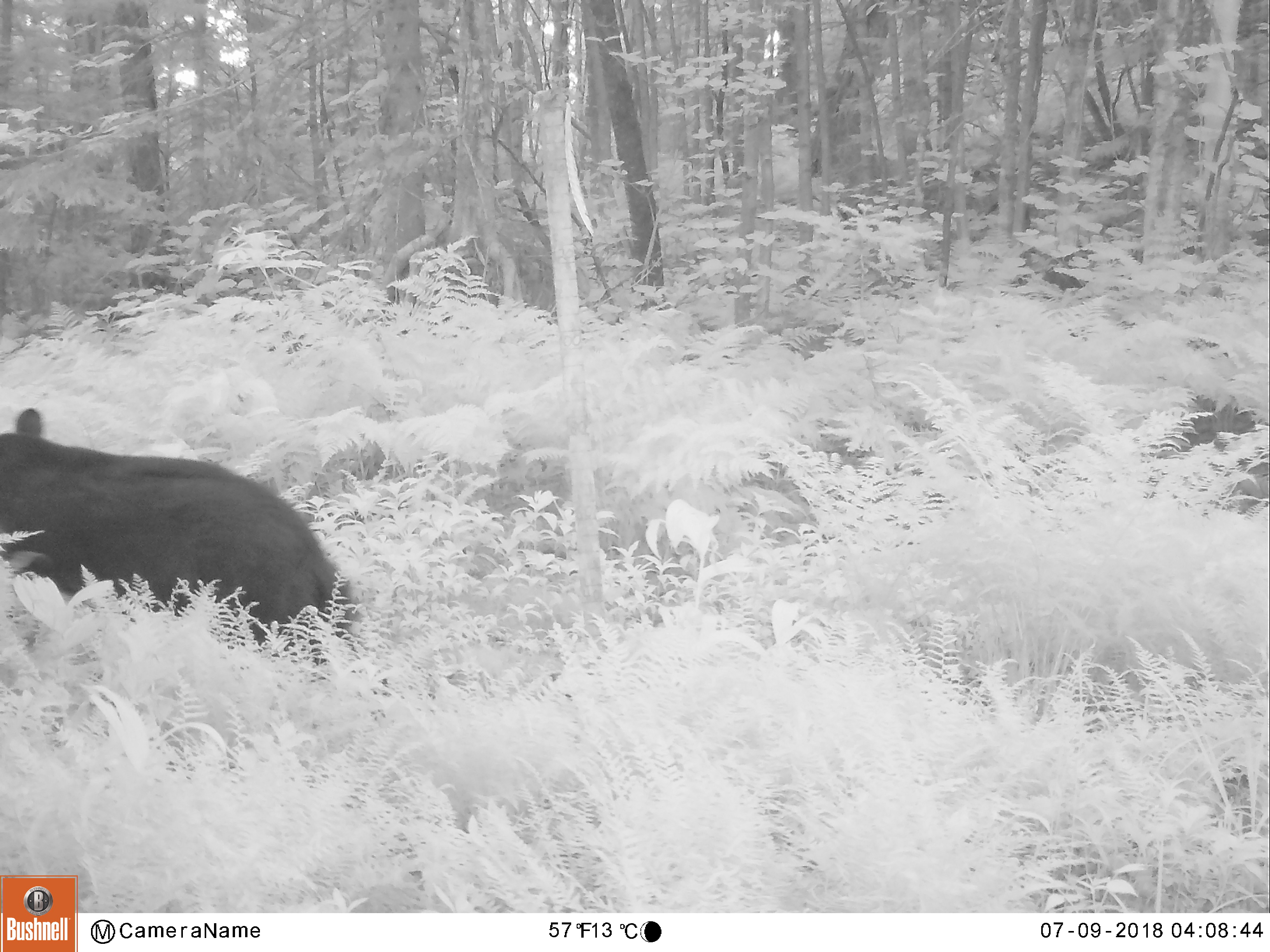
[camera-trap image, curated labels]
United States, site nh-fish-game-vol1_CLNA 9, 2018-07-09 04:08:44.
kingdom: Animalia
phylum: Chordata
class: Mammalia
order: Carnivora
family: Ursidae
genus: Ursus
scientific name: Ursus americanus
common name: black bear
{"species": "black bear (Ursus americanus)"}